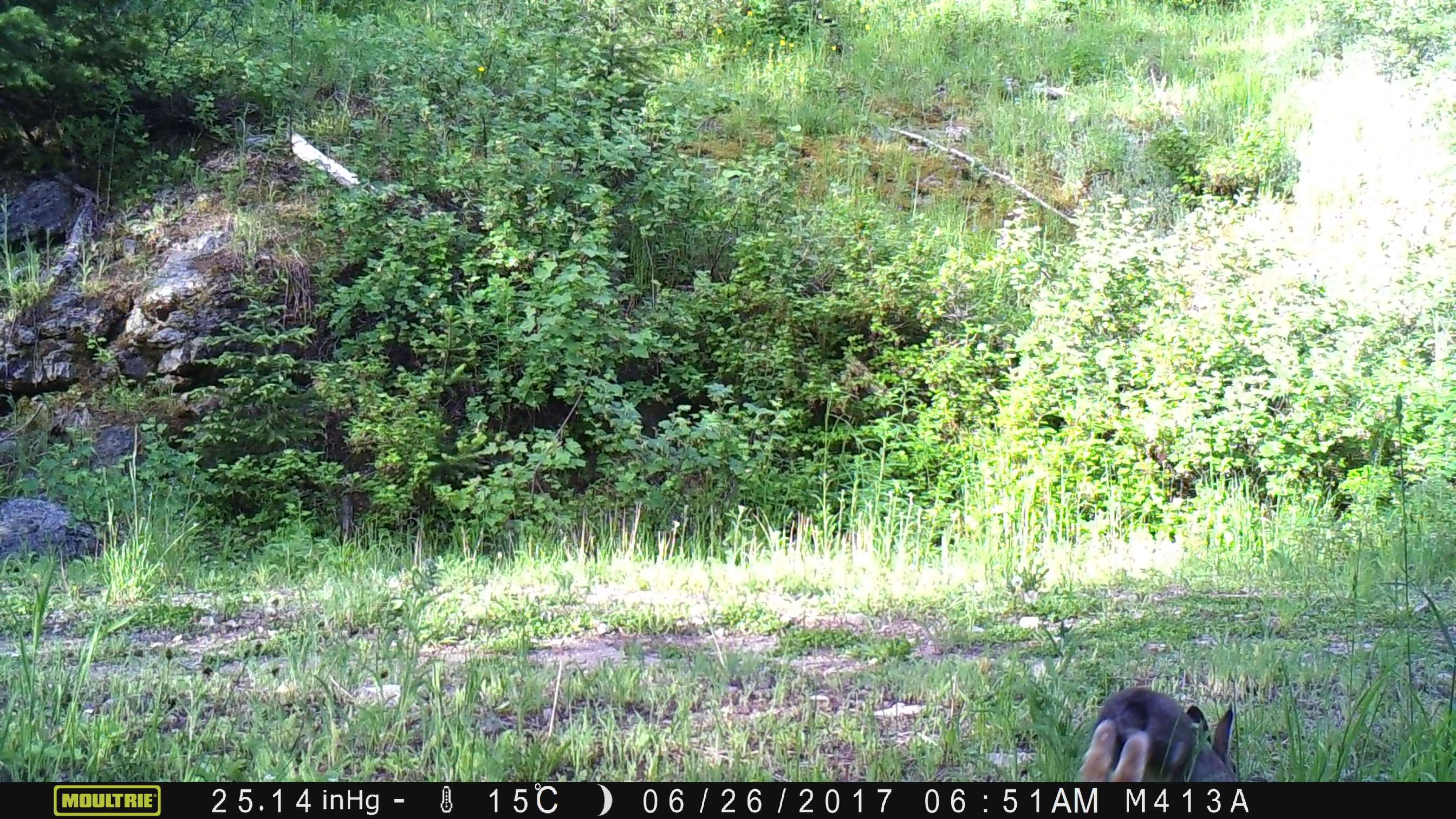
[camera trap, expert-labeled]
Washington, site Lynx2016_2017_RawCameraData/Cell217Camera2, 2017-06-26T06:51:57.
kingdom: Animalia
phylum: Chordata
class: Mammalia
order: Lagomorpha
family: Leporidae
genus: Lepus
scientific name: Lepus americanus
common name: snowshoe hare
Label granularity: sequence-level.